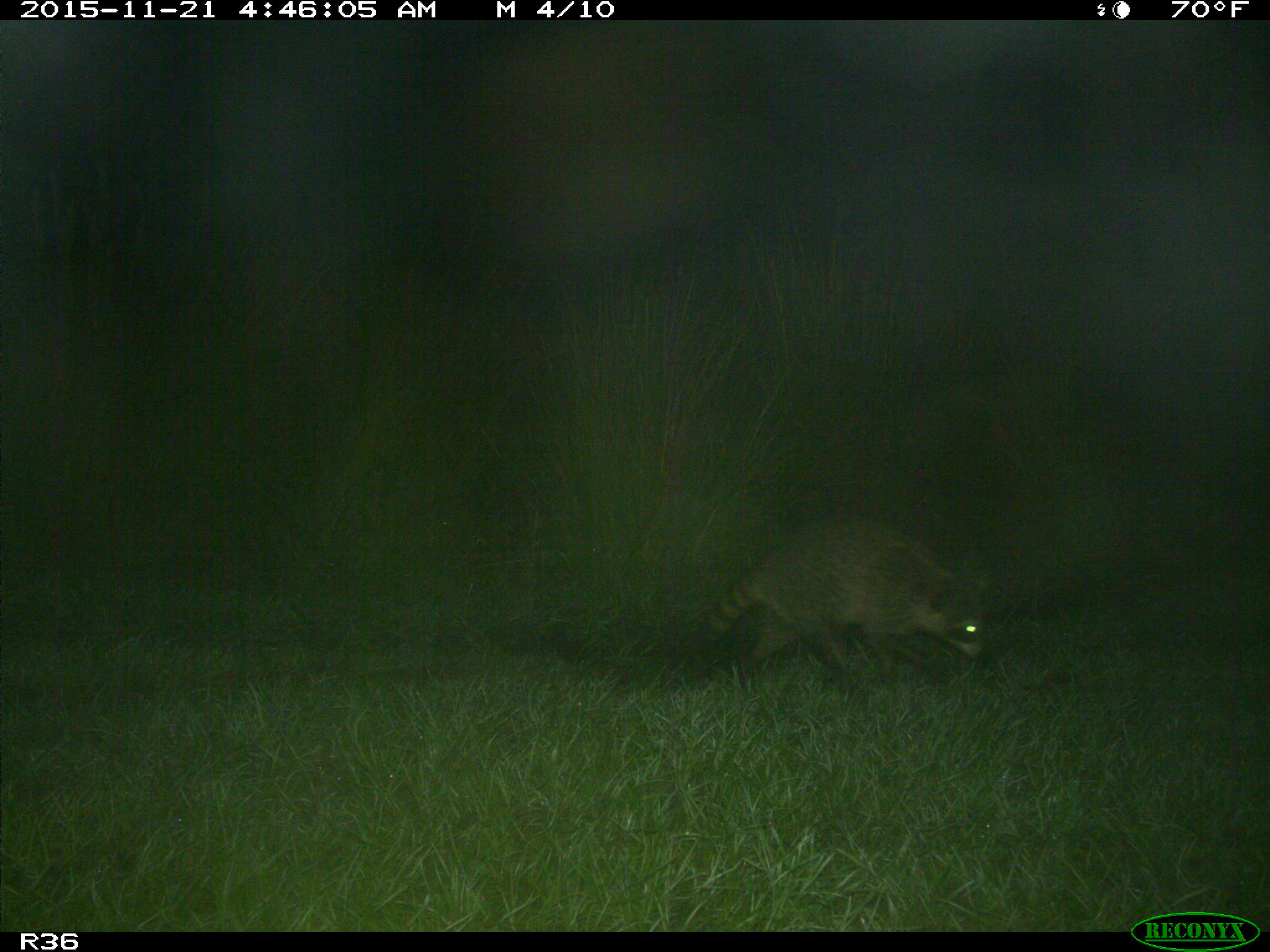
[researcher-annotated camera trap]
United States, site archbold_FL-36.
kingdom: Animalia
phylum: Chordata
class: Mammalia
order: Carnivora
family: Procyonidae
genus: Procyon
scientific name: Procyon lotor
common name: common raccoon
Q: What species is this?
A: Procyon lotor (common raccoon).